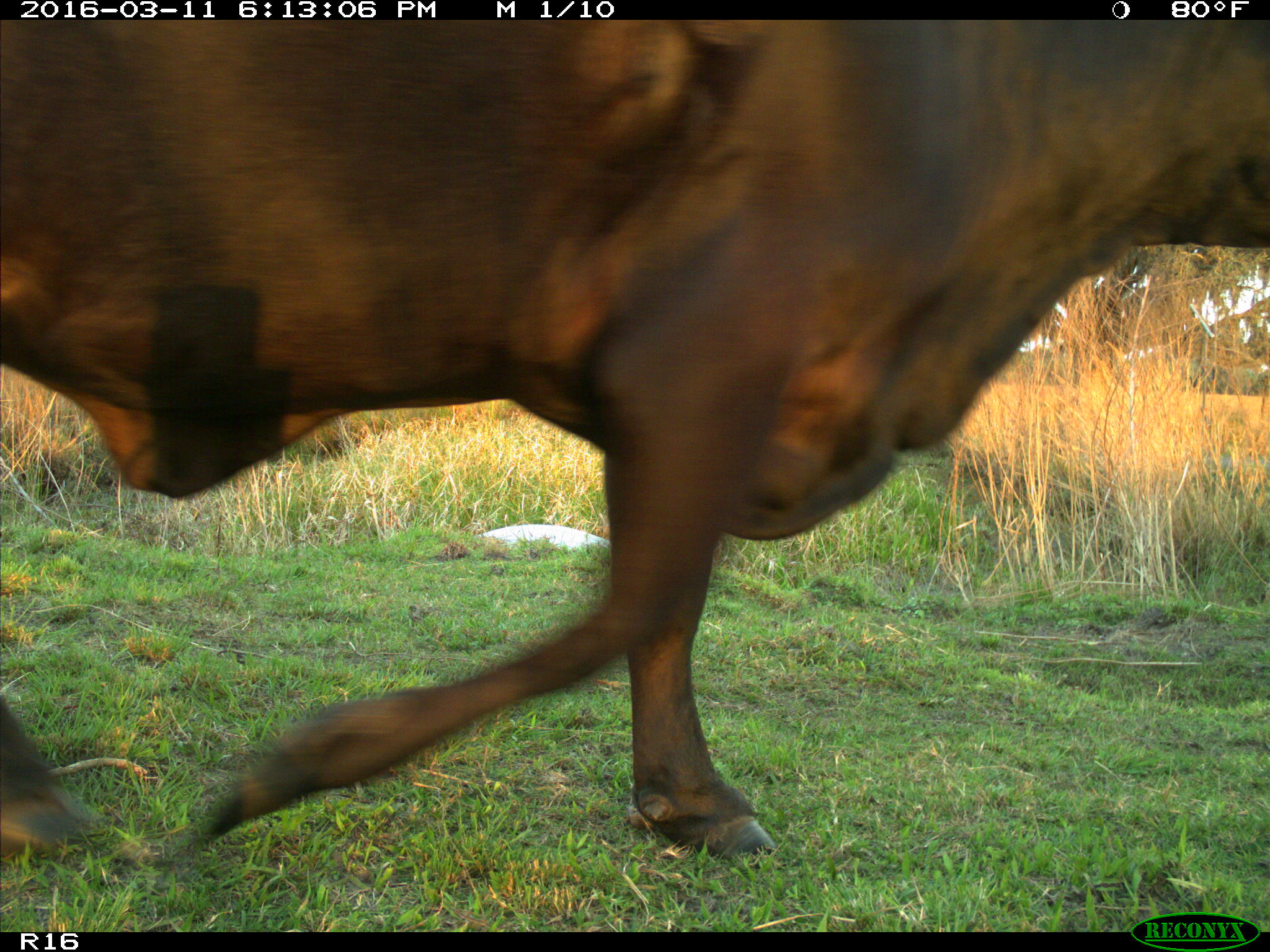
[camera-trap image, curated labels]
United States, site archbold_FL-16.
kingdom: Animalia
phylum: Chordata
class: Mammalia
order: Artiodactyla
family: Bovidae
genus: Bos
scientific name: Bos taurus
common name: domestic cow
Bos taurus (domestic cow).